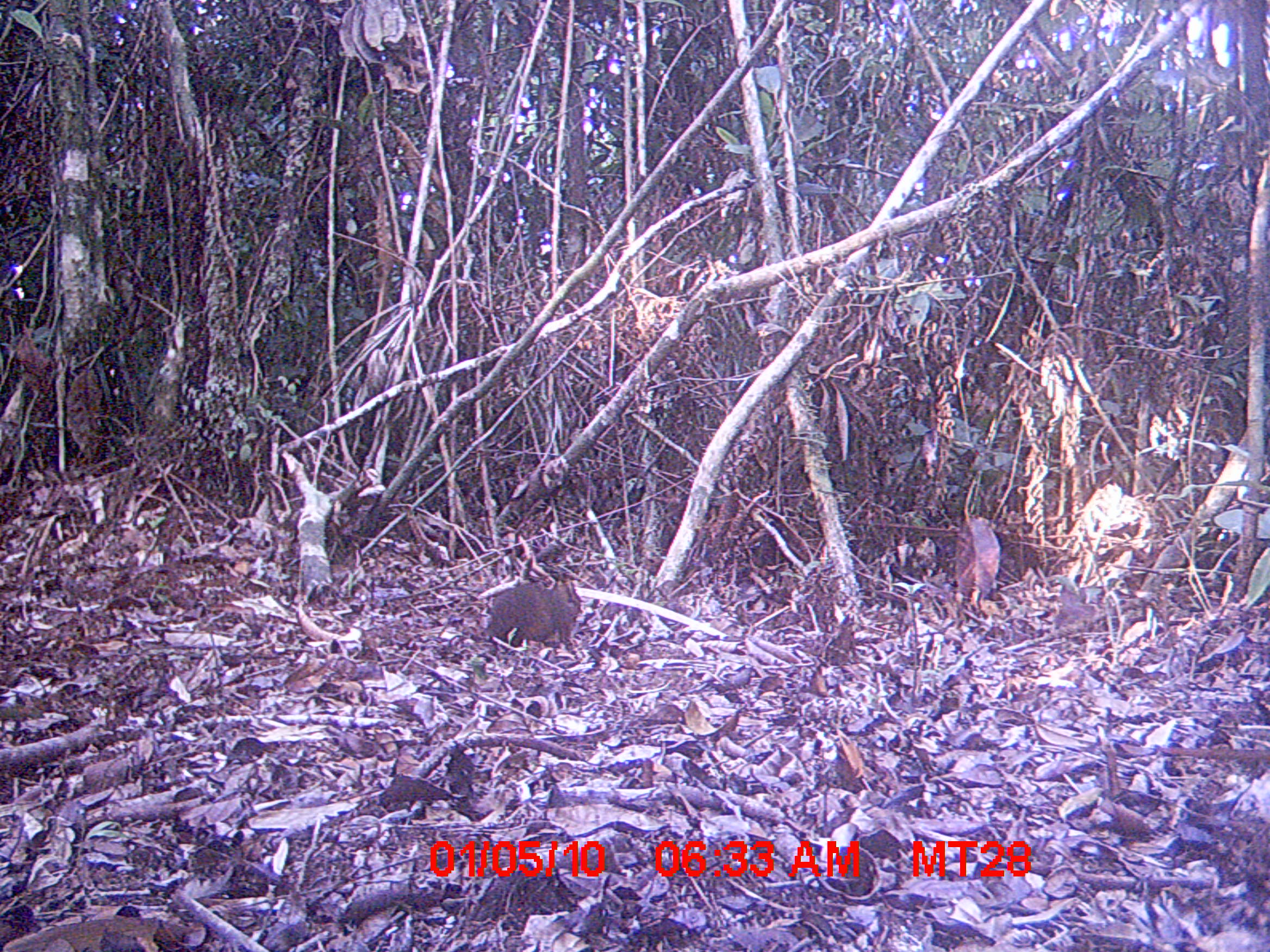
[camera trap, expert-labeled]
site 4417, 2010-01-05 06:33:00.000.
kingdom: Animalia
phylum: Chordata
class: Mammalia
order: Rodentia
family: Nesomyidae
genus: Hypogeomys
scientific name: Hypogeomys antimena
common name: malagasy giant rat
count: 1